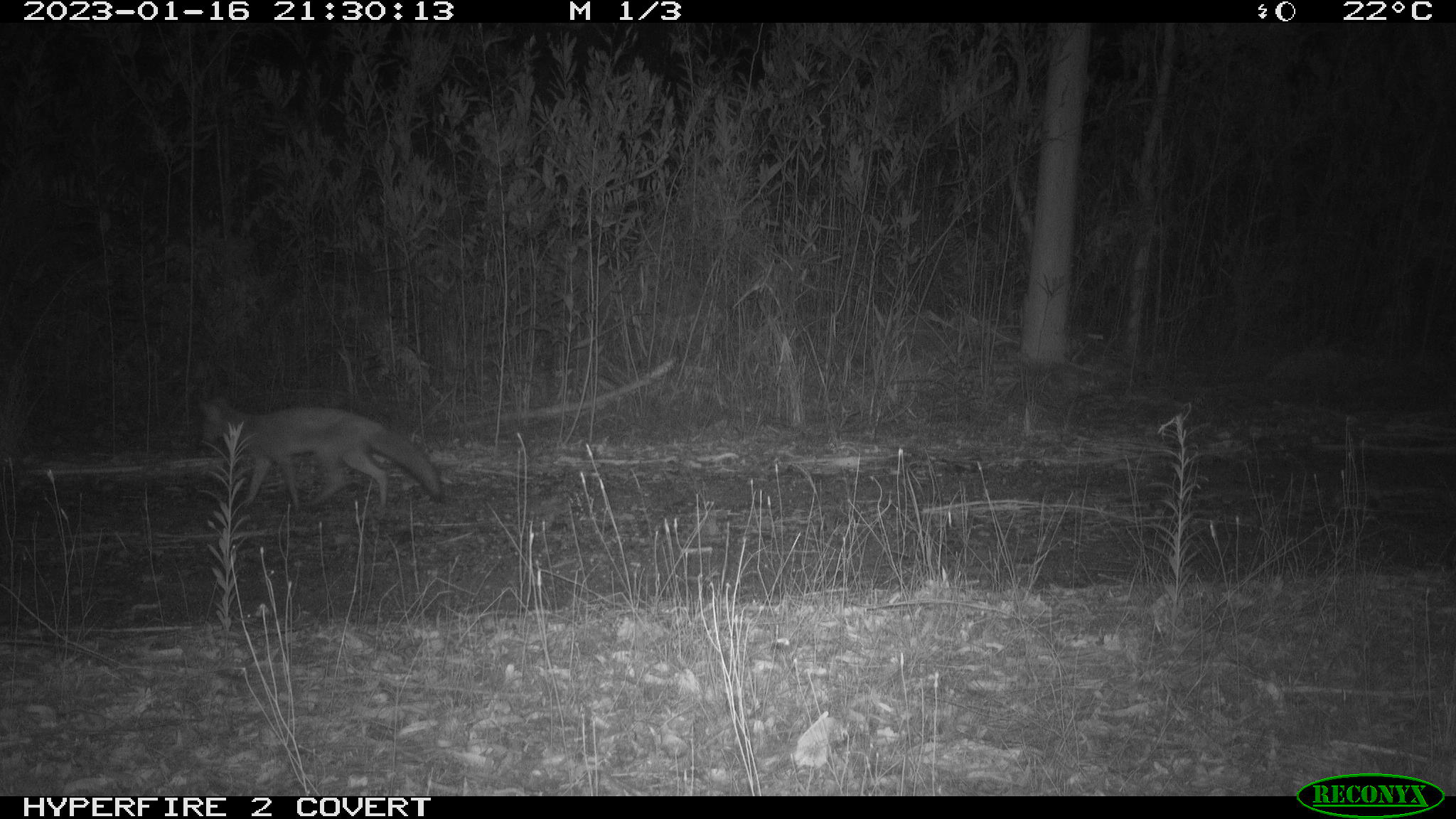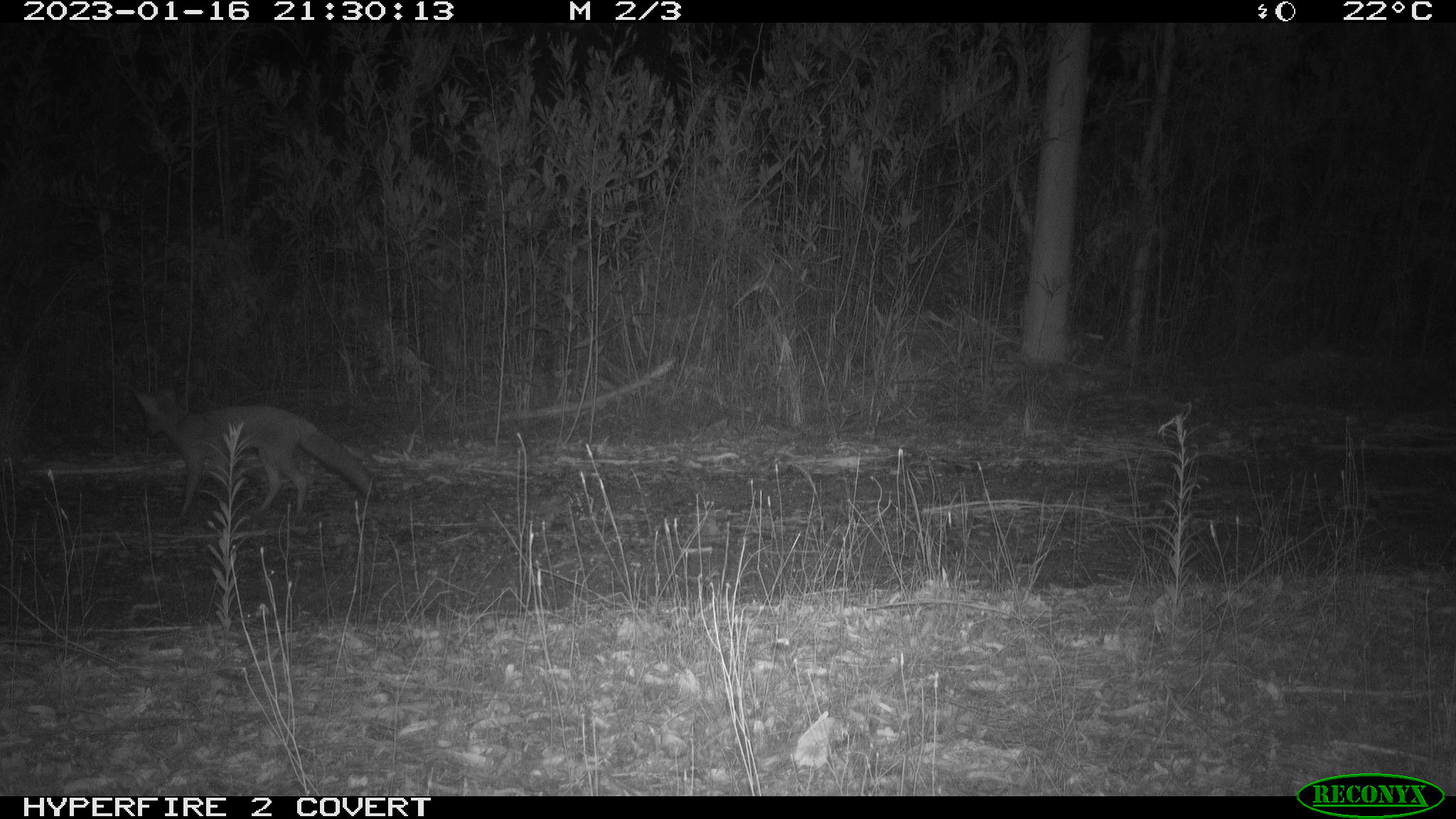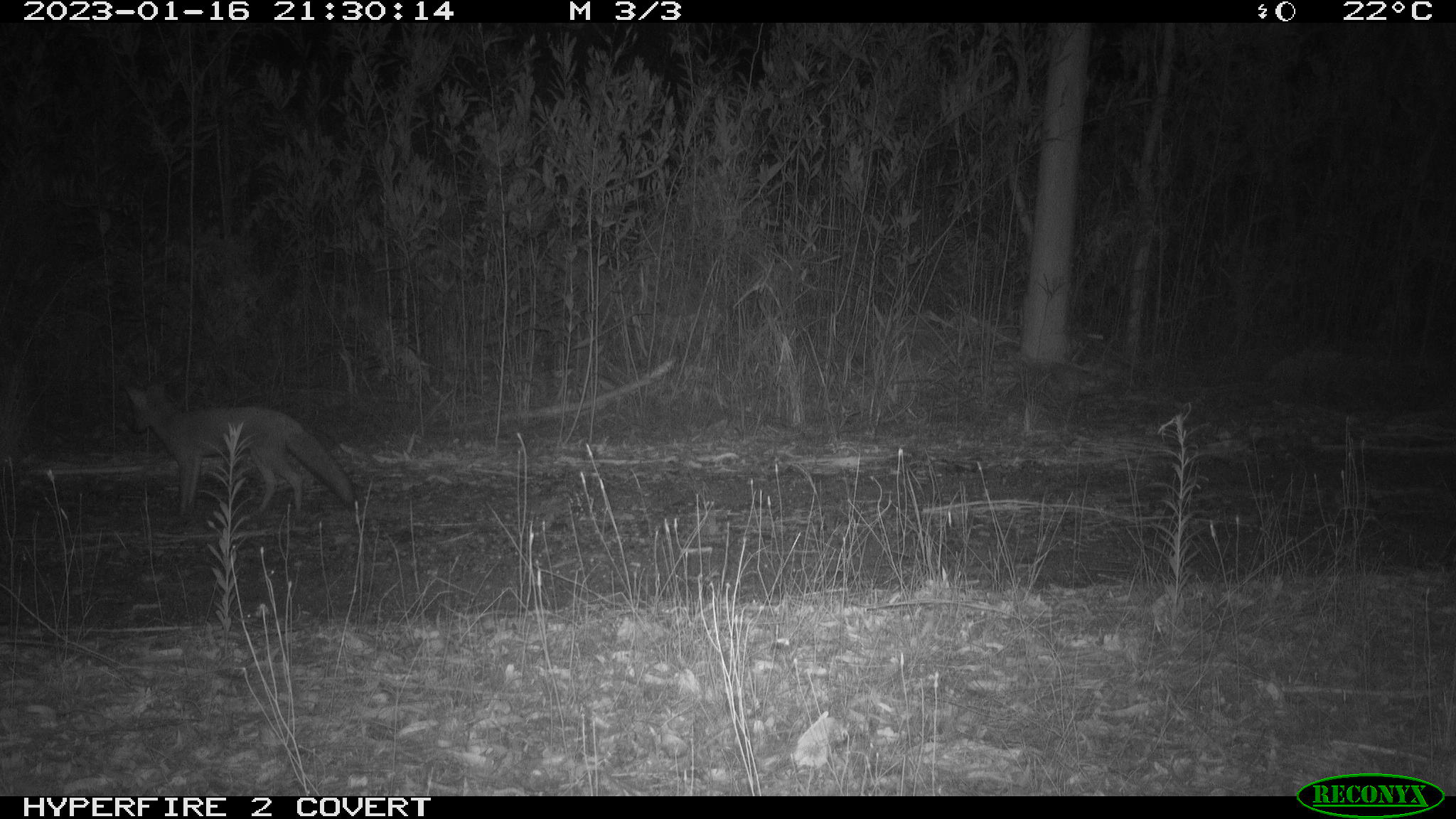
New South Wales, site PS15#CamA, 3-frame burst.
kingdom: Animalia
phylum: Chordata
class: Mammalia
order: Carnivora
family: Canidae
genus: Vulpes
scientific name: Vulpes vulpes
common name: red fox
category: fox